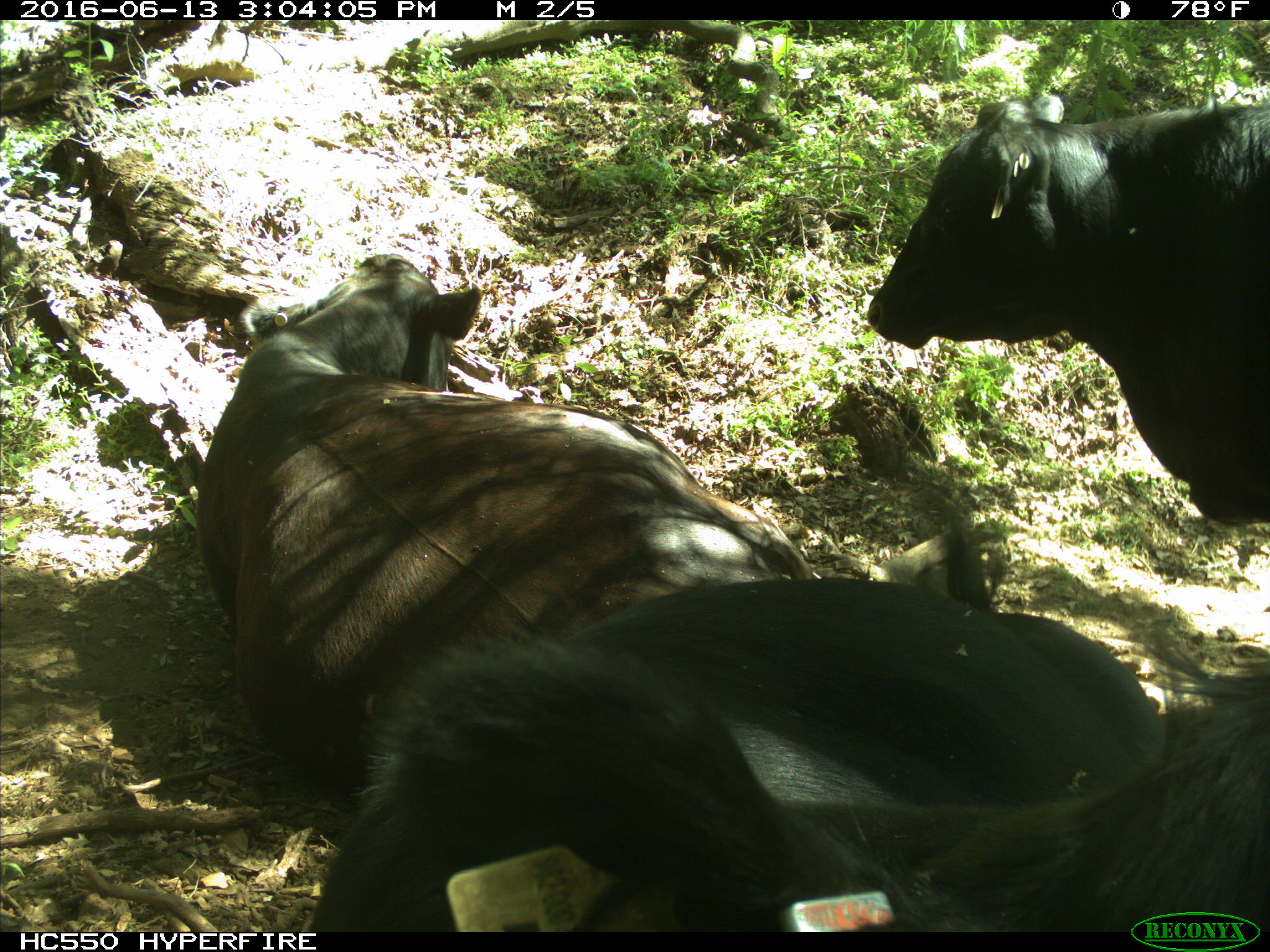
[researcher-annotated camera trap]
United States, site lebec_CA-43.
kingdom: Animalia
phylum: Chordata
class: Mammalia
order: Artiodactyla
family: Bovidae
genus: Bos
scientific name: Bos taurus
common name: domestic cow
Bos taurus (domestic cow).